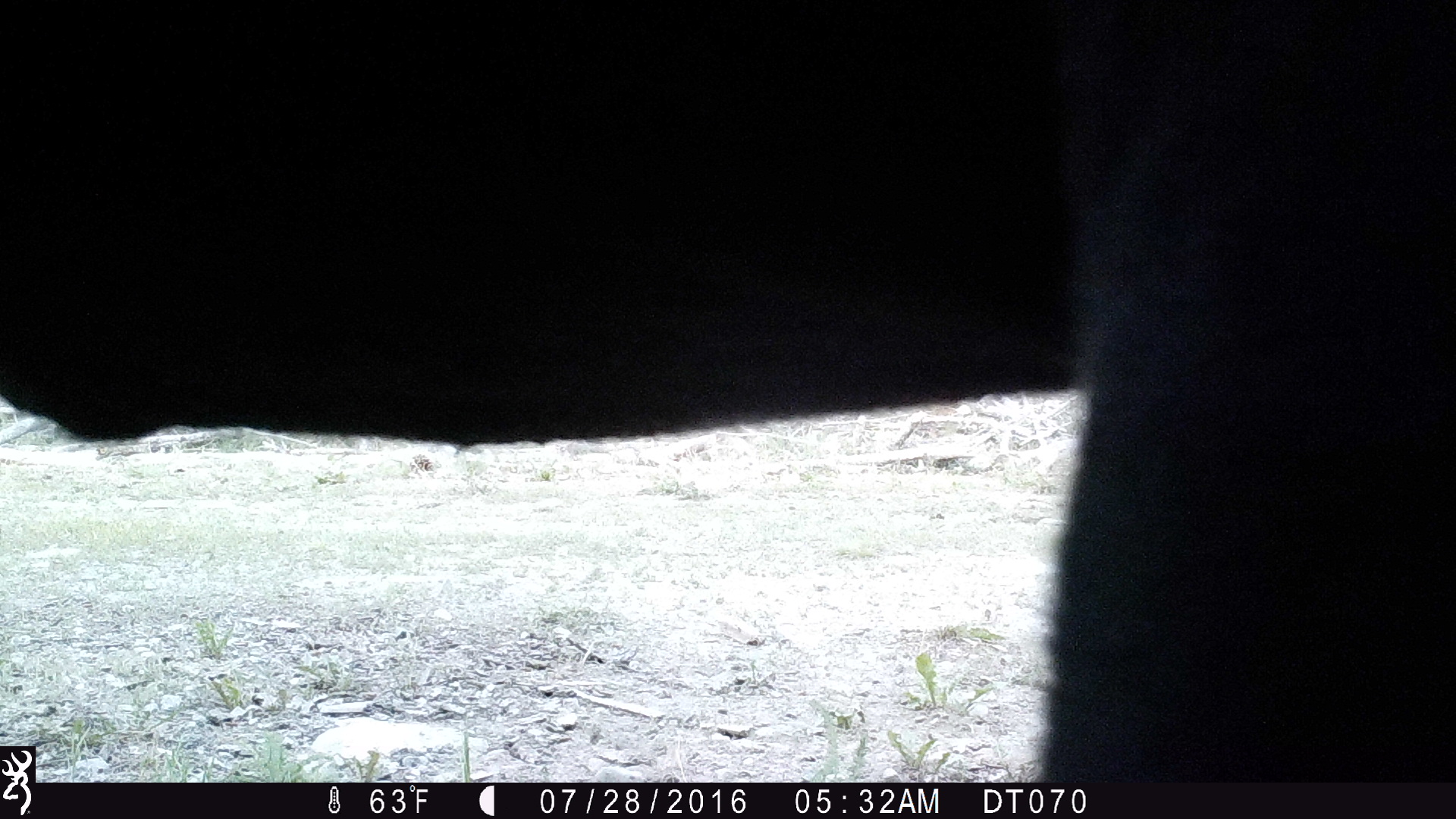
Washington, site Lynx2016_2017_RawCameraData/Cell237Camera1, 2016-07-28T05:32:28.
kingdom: Animalia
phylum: Chordata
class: Mammalia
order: Artiodactyla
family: Bovidae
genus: Bos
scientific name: Bos taurus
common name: domestic cattle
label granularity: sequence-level